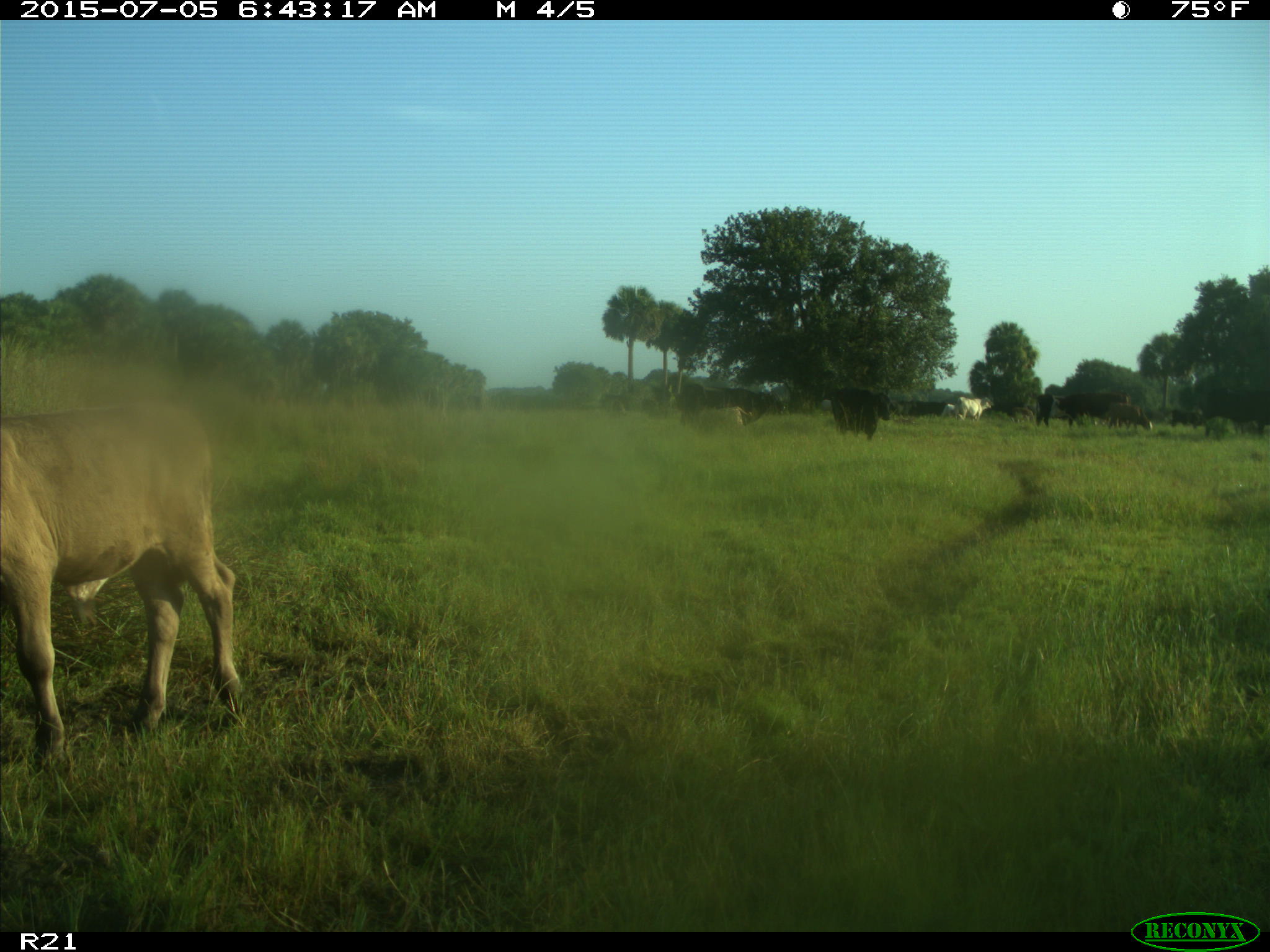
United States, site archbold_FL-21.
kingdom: Animalia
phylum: Chordata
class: Mammalia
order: Artiodactyla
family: Bovidae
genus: Bos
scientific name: Bos taurus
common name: domestic cow